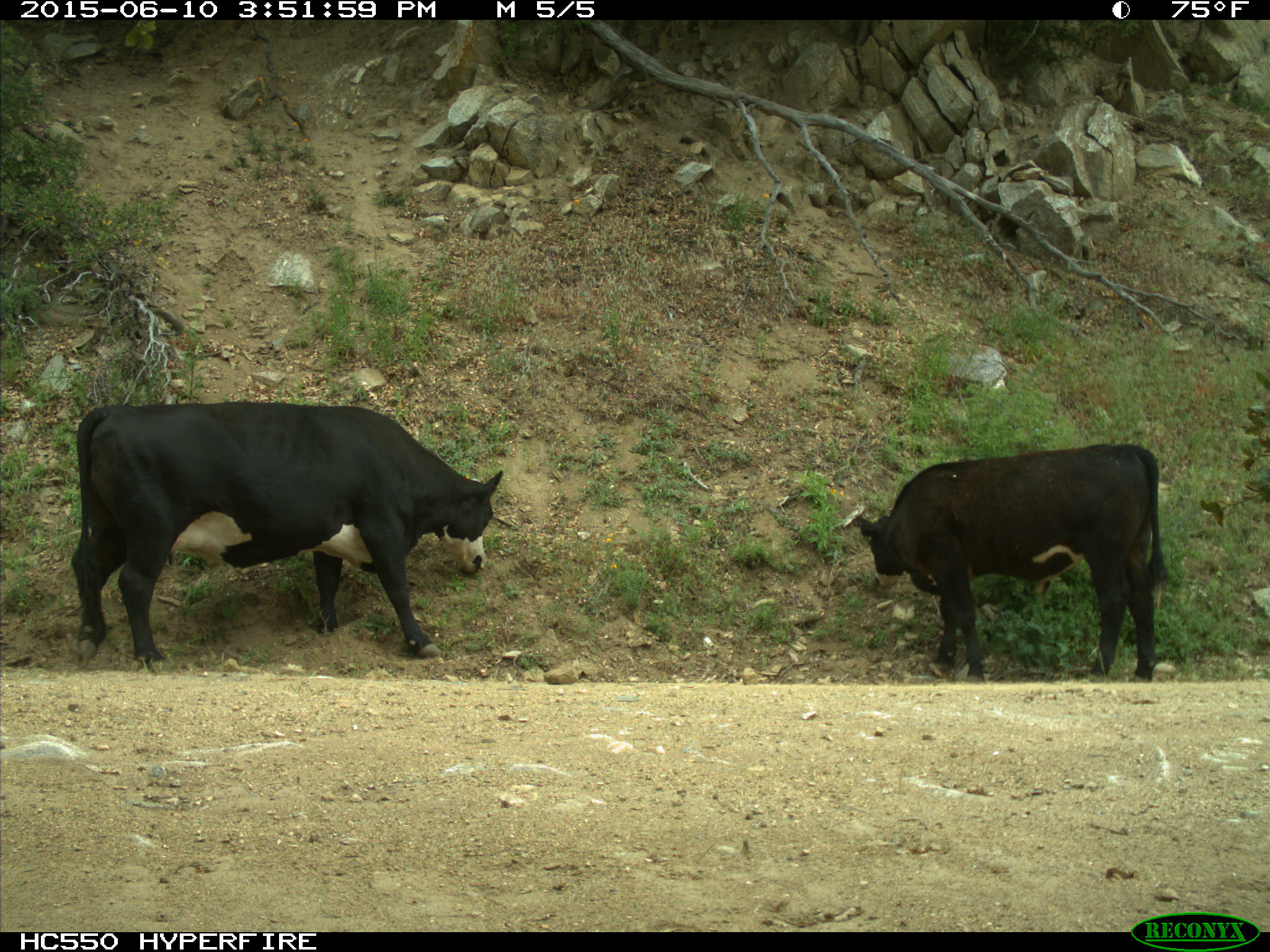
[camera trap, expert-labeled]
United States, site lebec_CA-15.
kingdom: Animalia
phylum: Chordata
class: Mammalia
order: Artiodactyla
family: Bovidae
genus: Bos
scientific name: Bos taurus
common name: domestic cow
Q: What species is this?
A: Bos taurus (domestic cow).